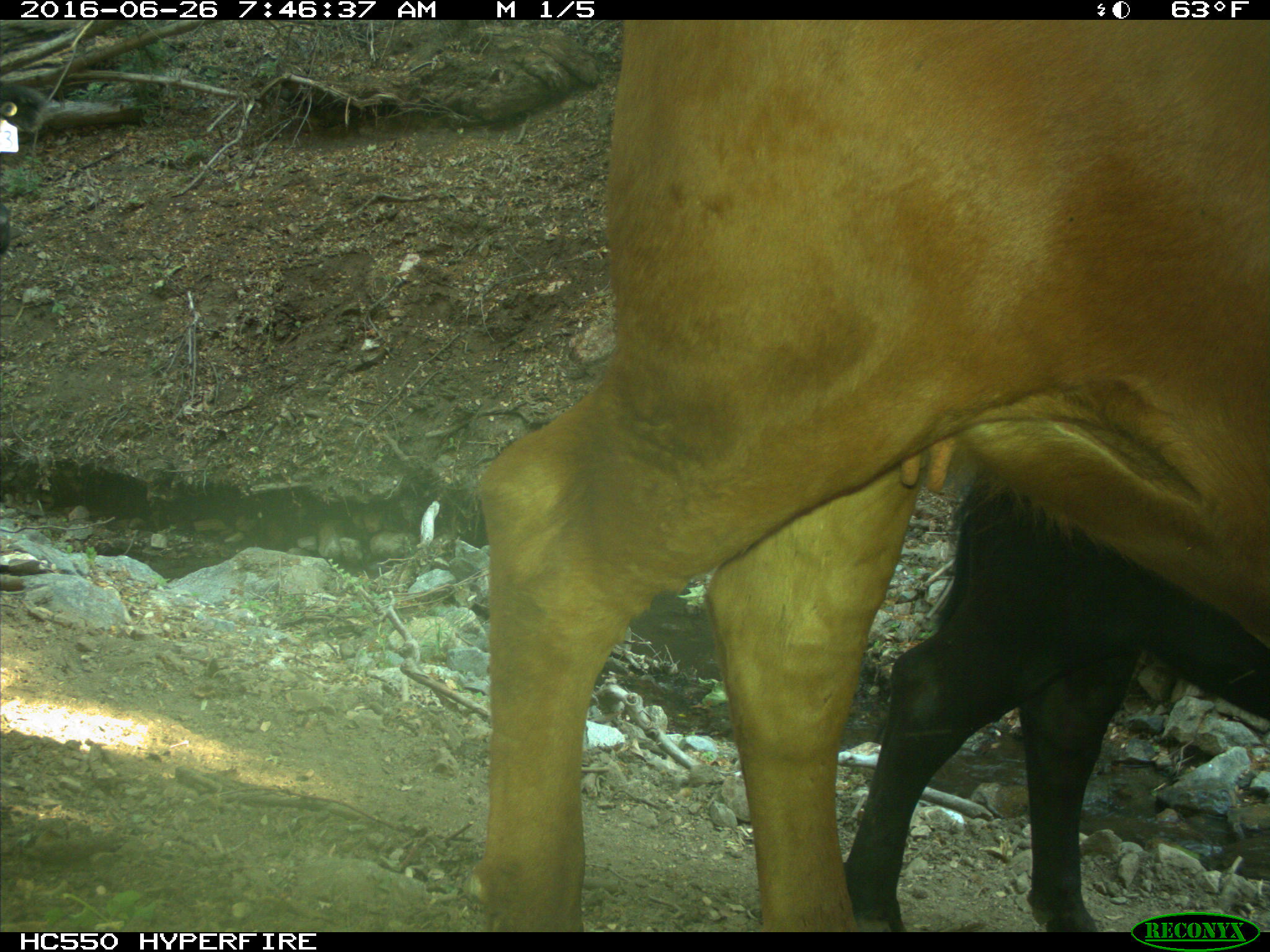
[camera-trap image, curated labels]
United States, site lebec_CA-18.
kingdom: Animalia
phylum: Chordata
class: Mammalia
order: Artiodactyla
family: Bovidae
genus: Bos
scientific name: Bos taurus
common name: domestic cow